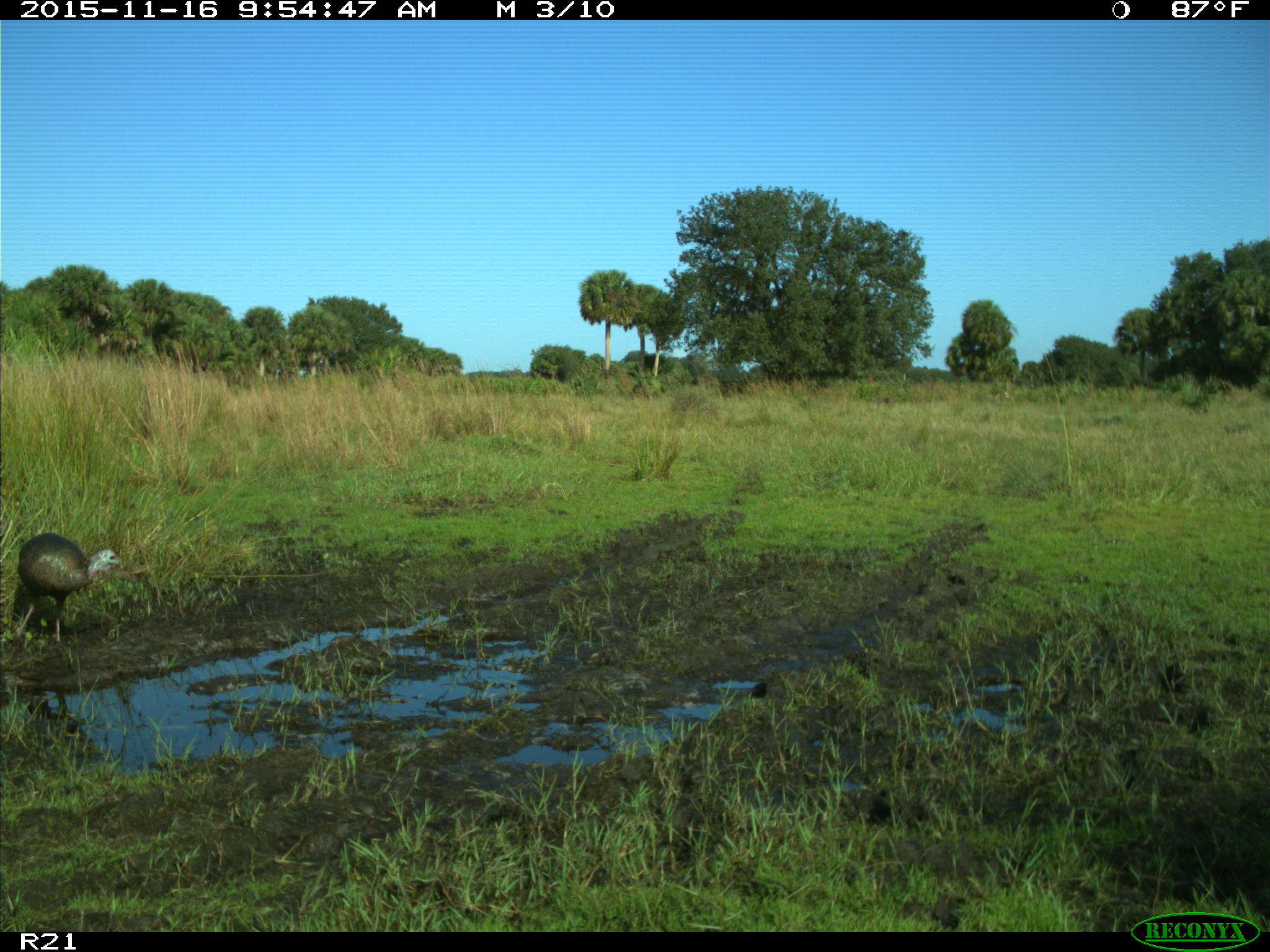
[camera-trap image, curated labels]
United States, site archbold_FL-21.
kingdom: Animalia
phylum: Chordata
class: Aves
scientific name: Aves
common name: birds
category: unidentified bird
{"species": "unidentified bird (birds) (Aves)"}